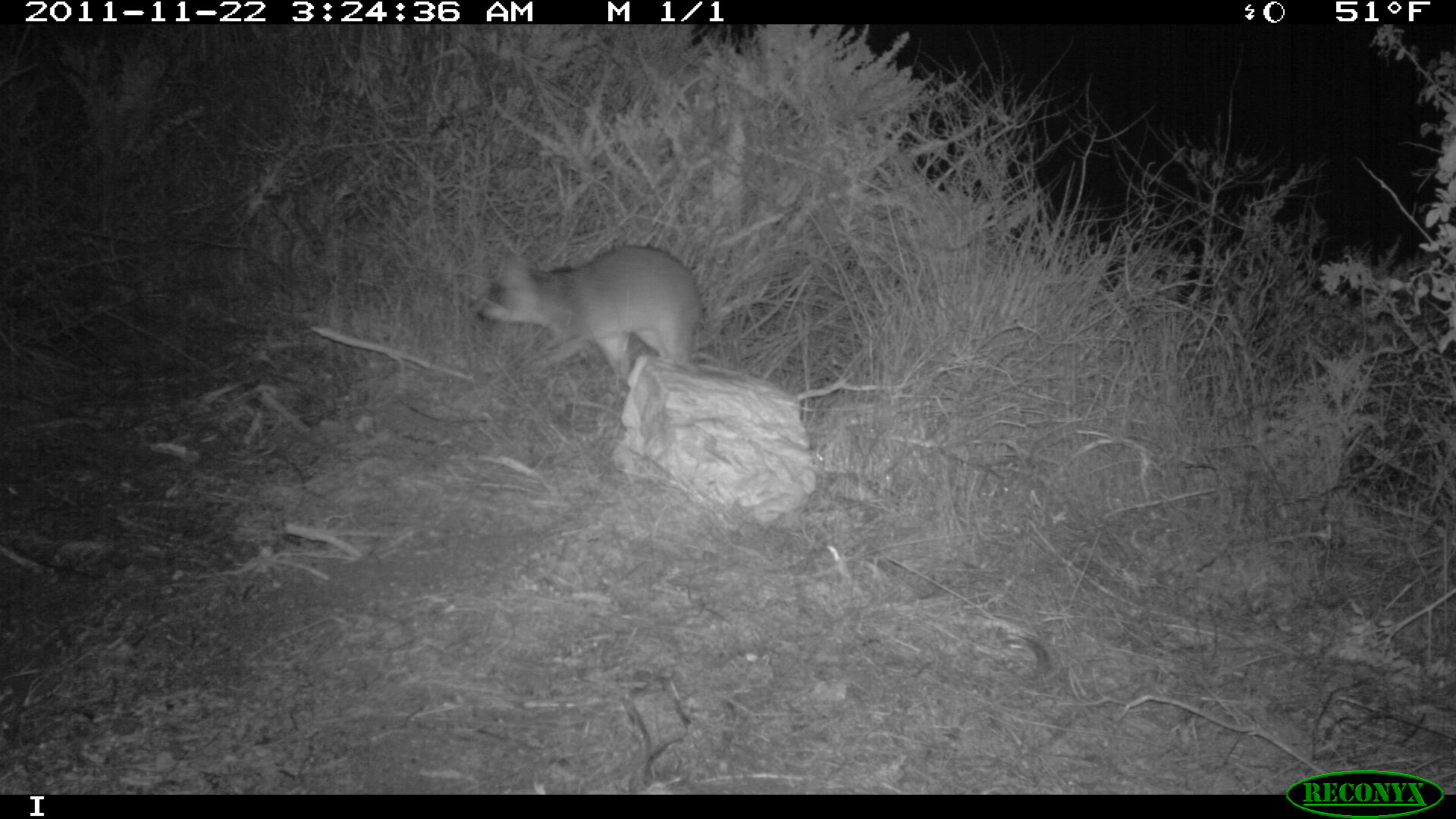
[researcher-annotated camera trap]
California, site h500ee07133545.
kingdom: Animalia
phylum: Chordata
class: Mammalia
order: Carnivora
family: Canidae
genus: Urocyon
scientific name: Urocyon littoralis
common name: island fox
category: fox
Fox (island fox) (Urocyon littoralis).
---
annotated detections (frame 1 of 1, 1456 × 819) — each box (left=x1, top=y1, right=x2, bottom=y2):
fox: (left=474, top=244, right=701, bottom=387)